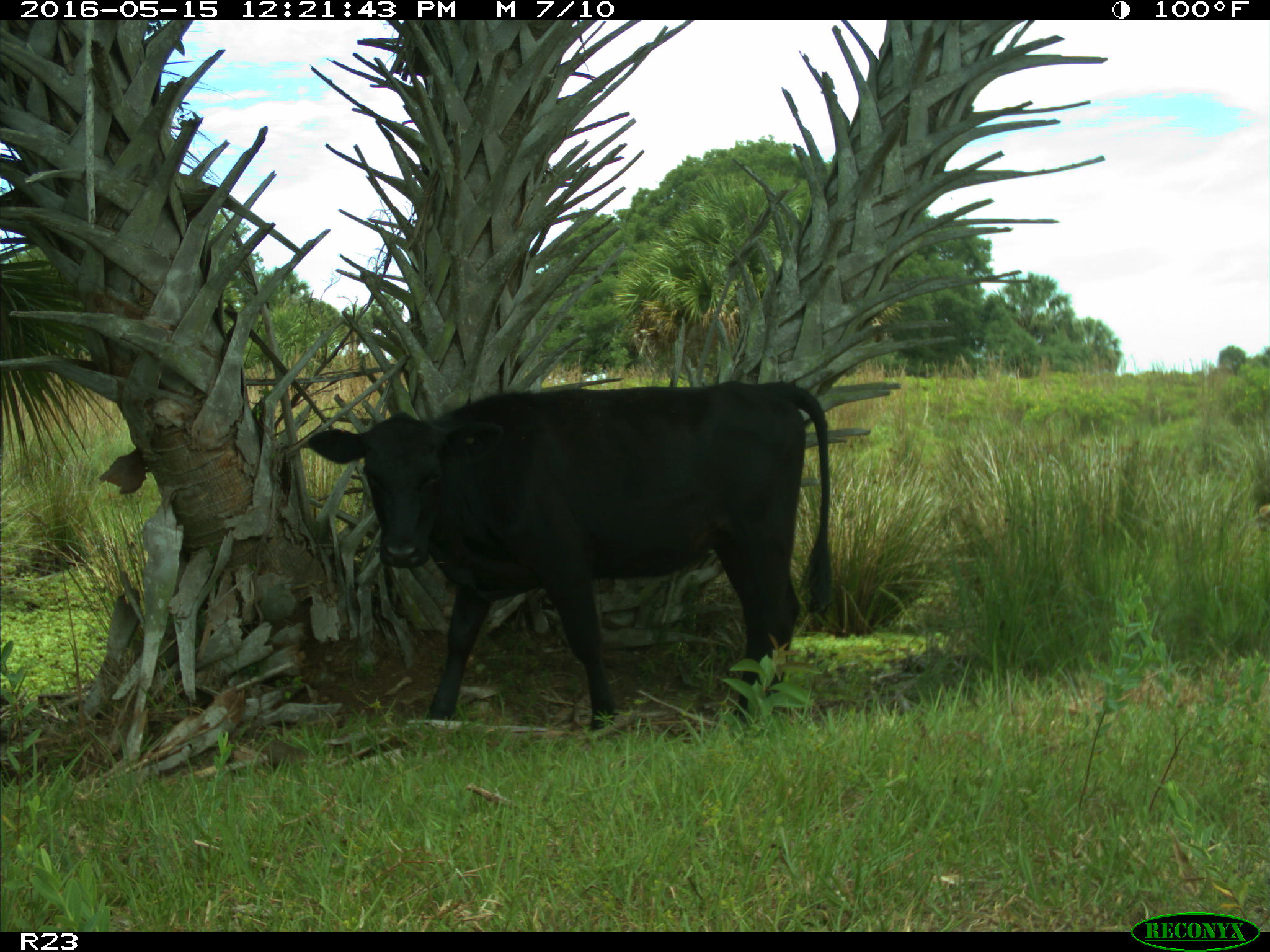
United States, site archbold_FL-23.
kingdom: Animalia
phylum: Chordata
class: Mammalia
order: Artiodactyla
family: Bovidae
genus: Bos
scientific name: Bos taurus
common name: domestic cow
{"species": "Bos taurus (domestic cow)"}